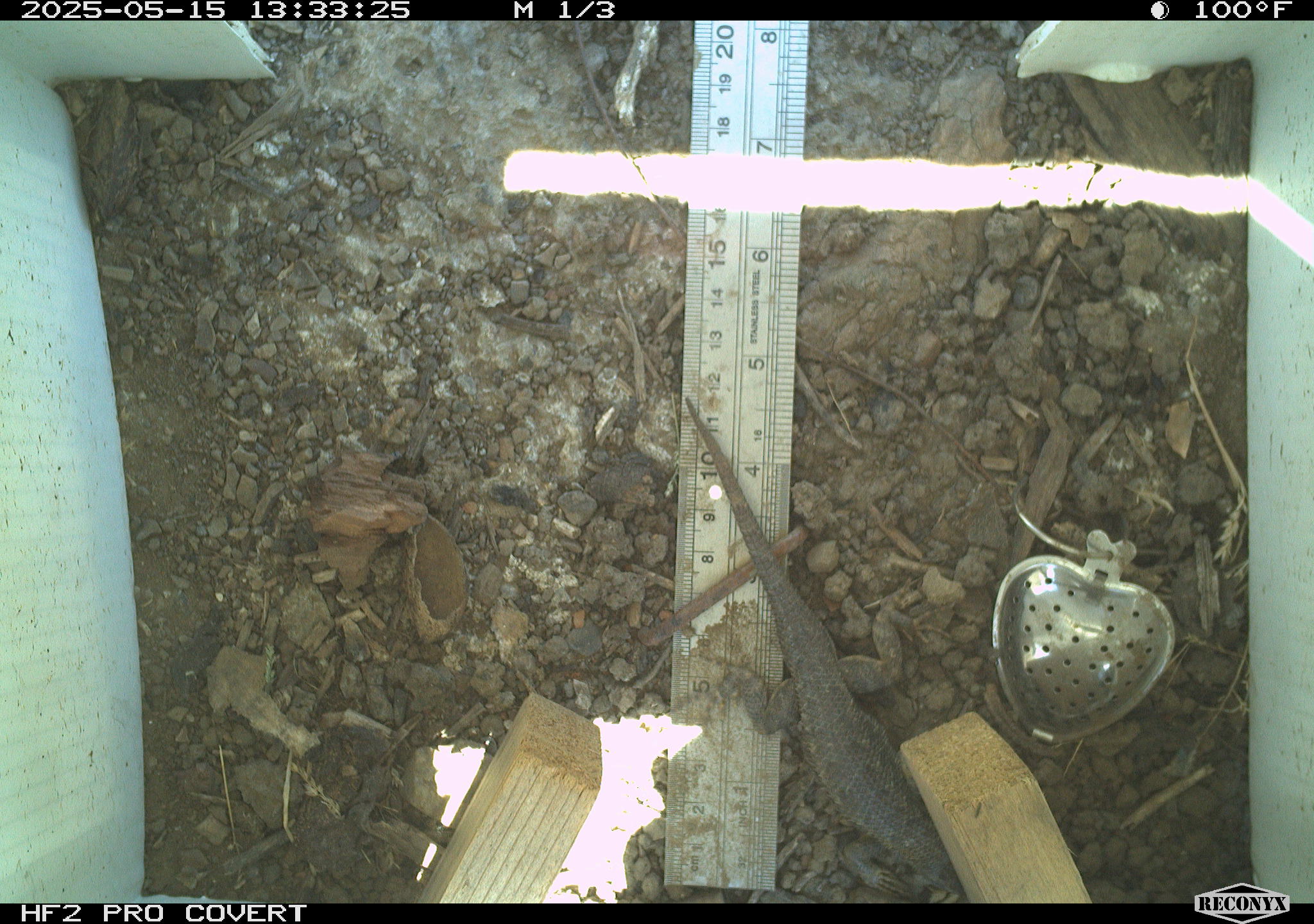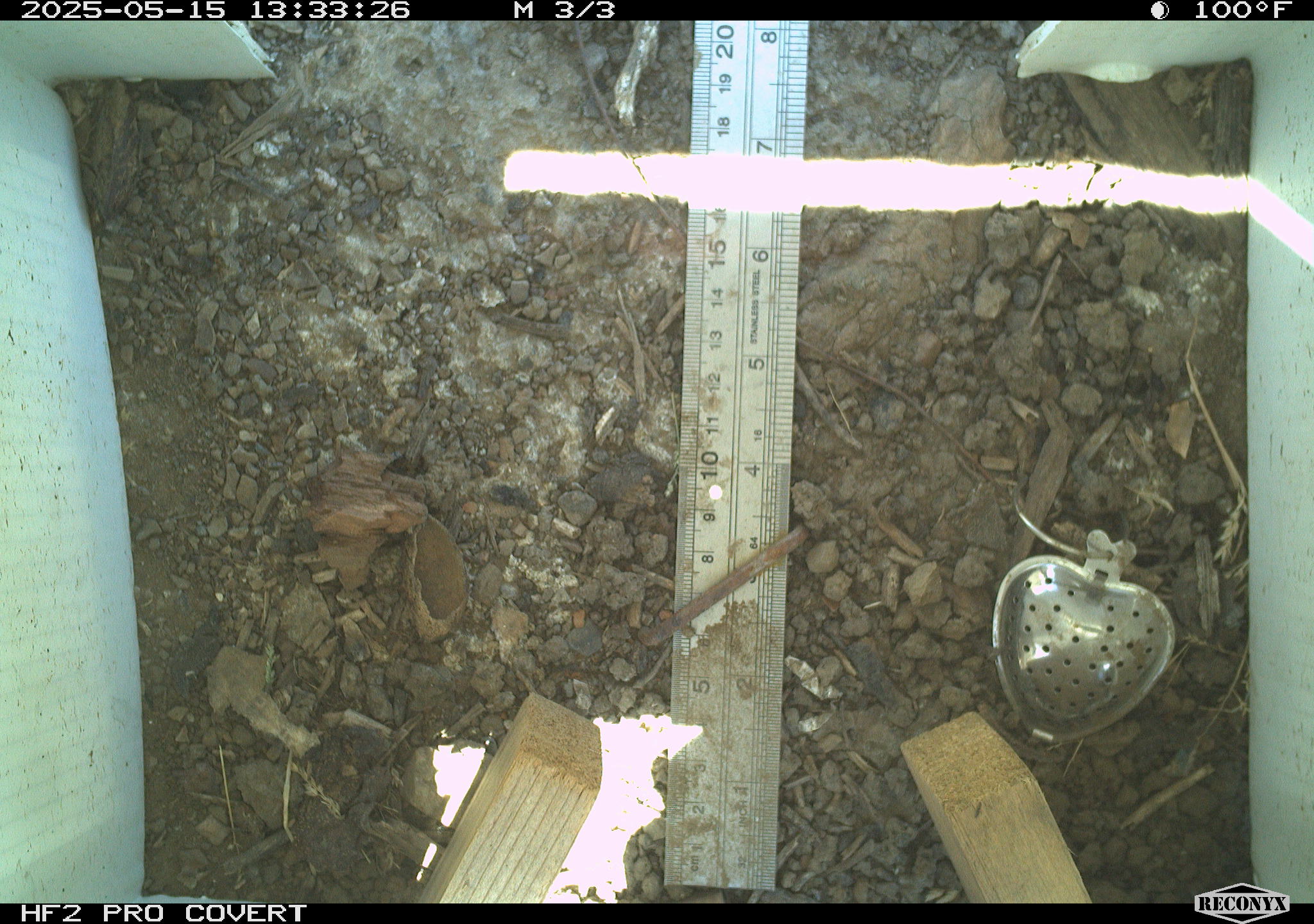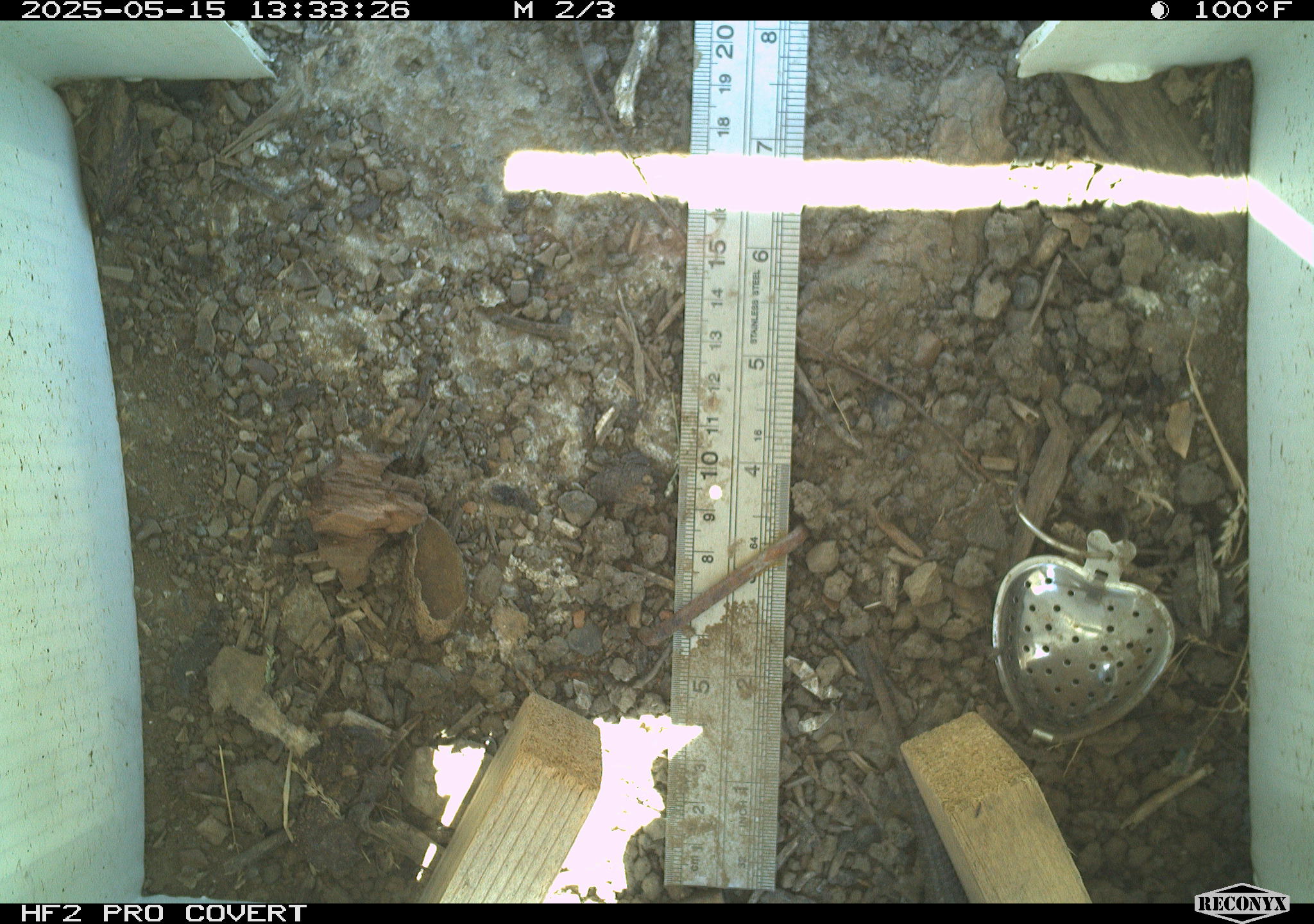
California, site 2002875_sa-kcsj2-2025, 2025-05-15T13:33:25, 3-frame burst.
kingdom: Animalia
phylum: Chordata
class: Reptilia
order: Squamata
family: Phrynosomatidae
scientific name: Phrynosomatidae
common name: north american spiny lizards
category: sceloporus/uta species